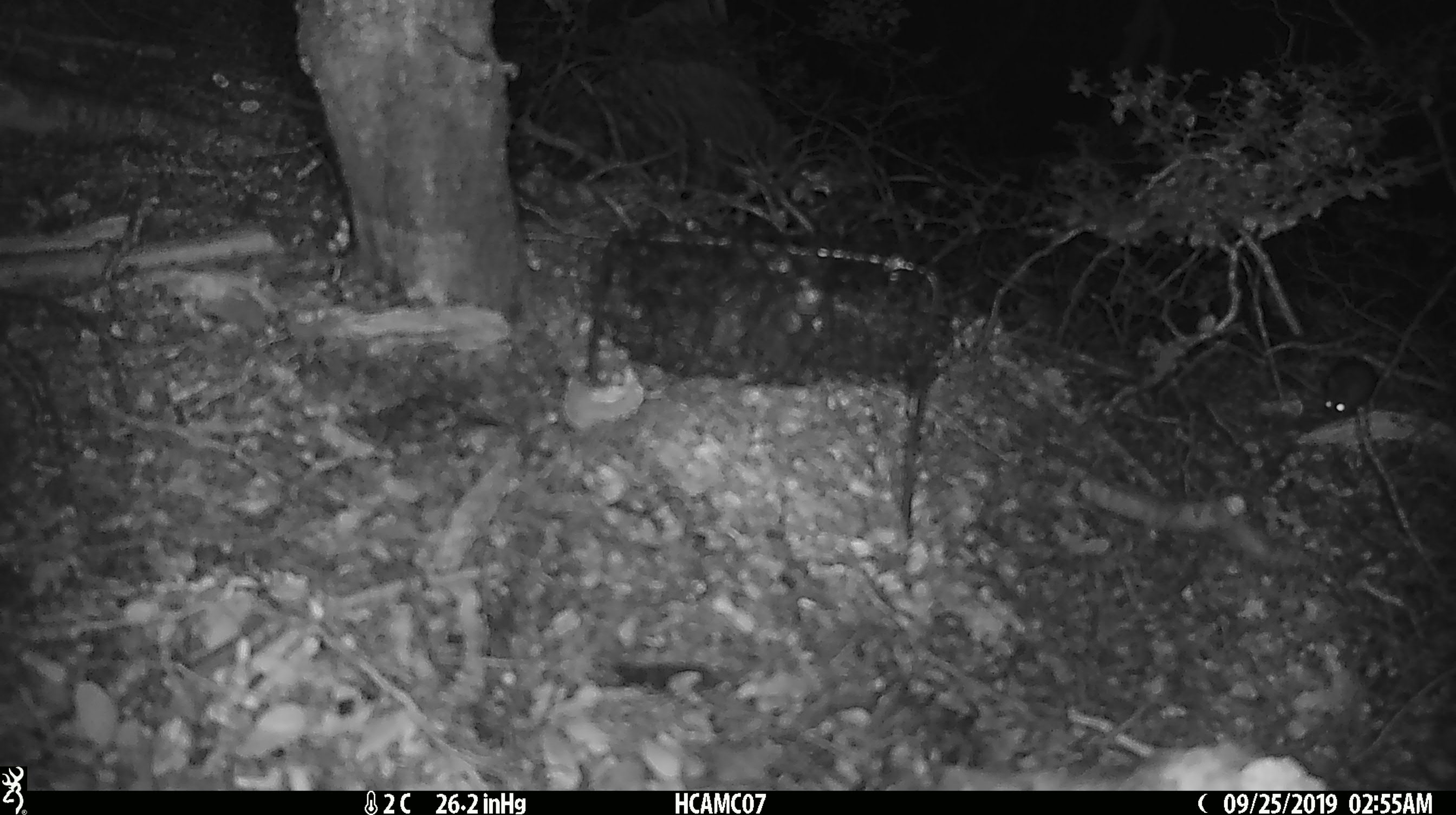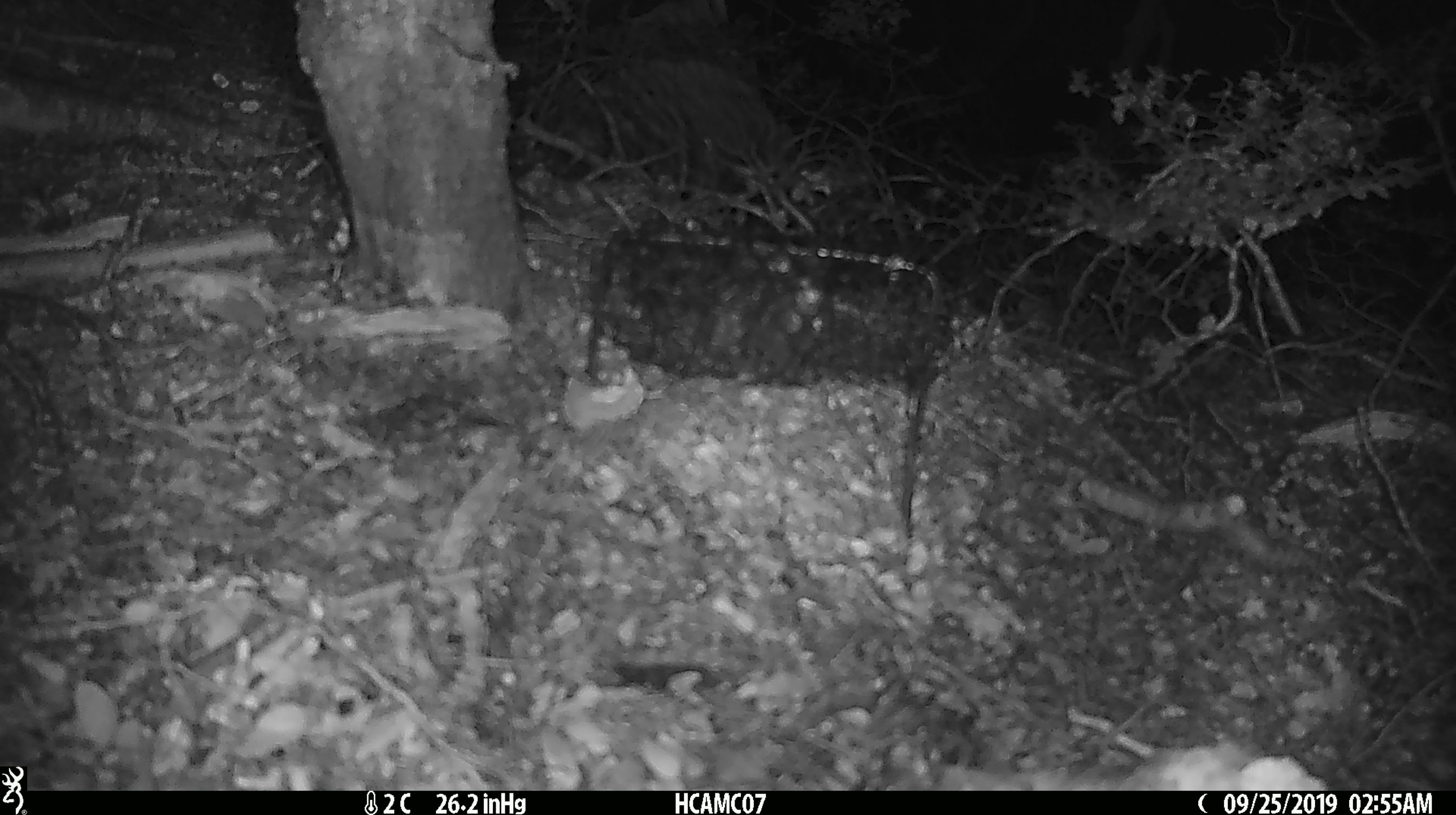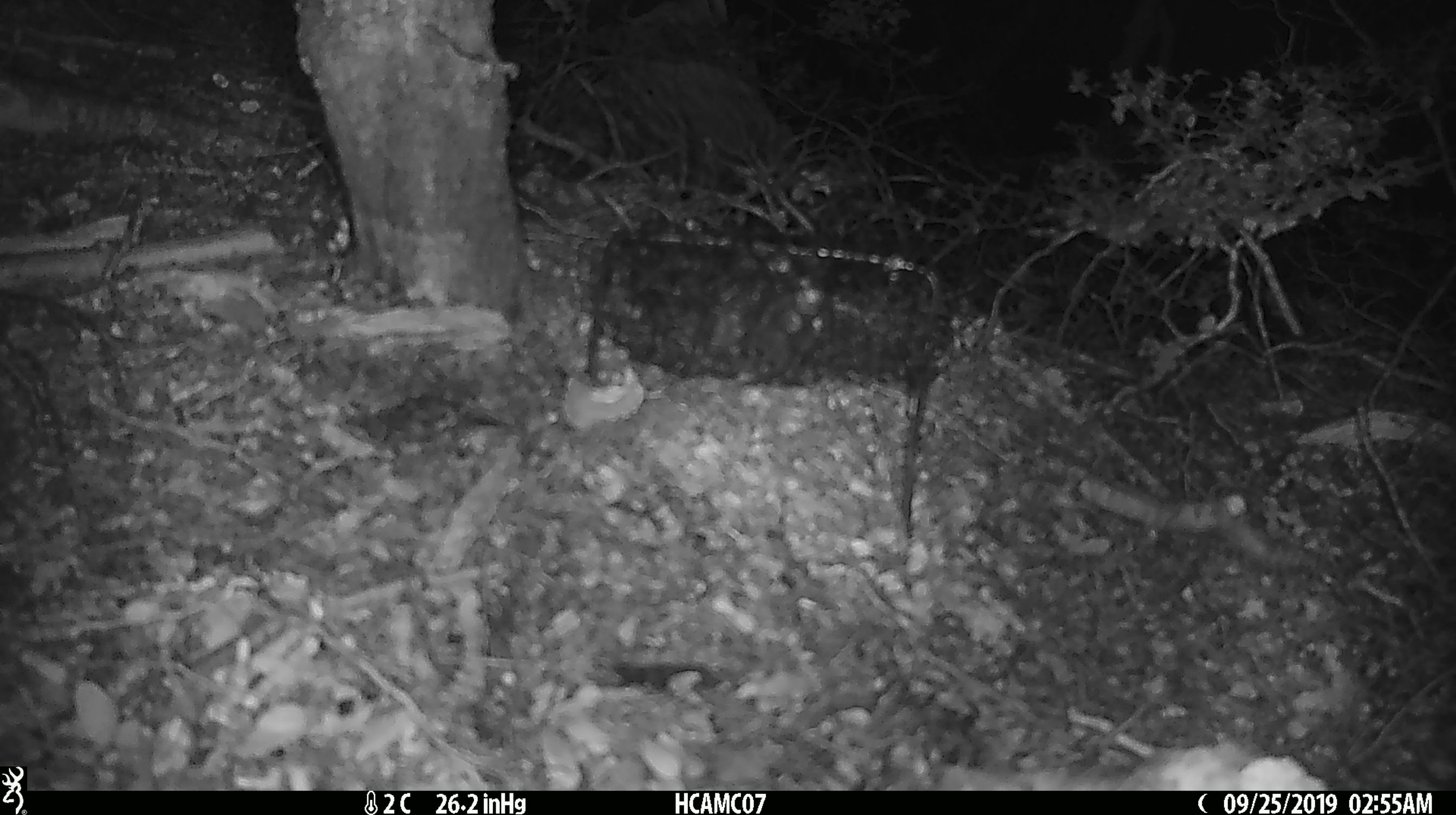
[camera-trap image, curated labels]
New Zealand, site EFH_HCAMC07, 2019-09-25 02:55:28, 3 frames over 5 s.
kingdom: Animalia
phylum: Chordata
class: Mammalia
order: Rodentia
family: Muridae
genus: Mus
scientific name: Mus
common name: mouse